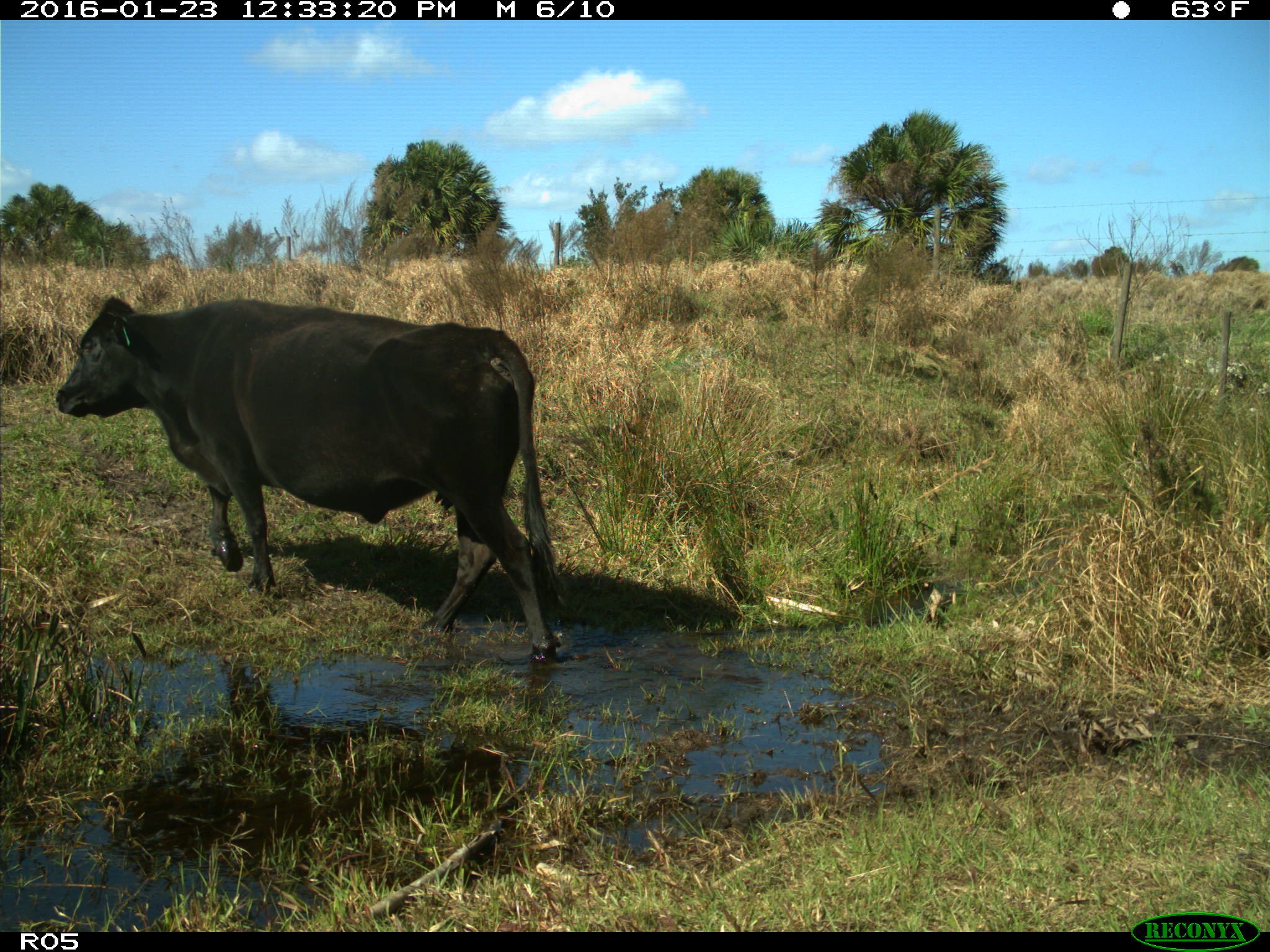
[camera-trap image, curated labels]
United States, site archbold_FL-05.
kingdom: Animalia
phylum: Chordata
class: Mammalia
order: Artiodactyla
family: Bovidae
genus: Bos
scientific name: Bos taurus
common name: domestic cow